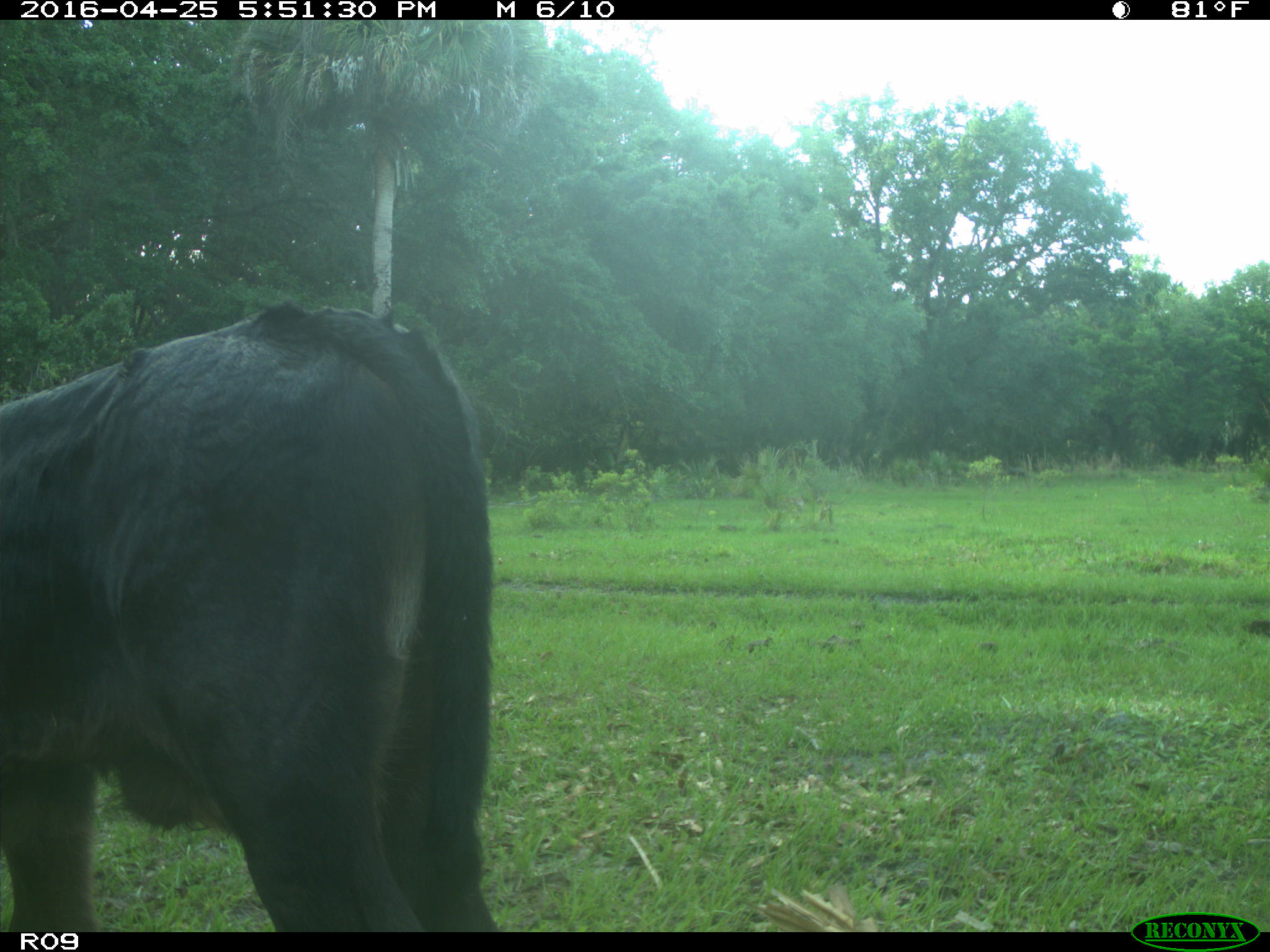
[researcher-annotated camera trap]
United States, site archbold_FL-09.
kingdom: Animalia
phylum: Chordata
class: Mammalia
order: Artiodactyla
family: Bovidae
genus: Bos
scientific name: Bos taurus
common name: domestic cow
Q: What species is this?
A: Bos taurus (domestic cow).